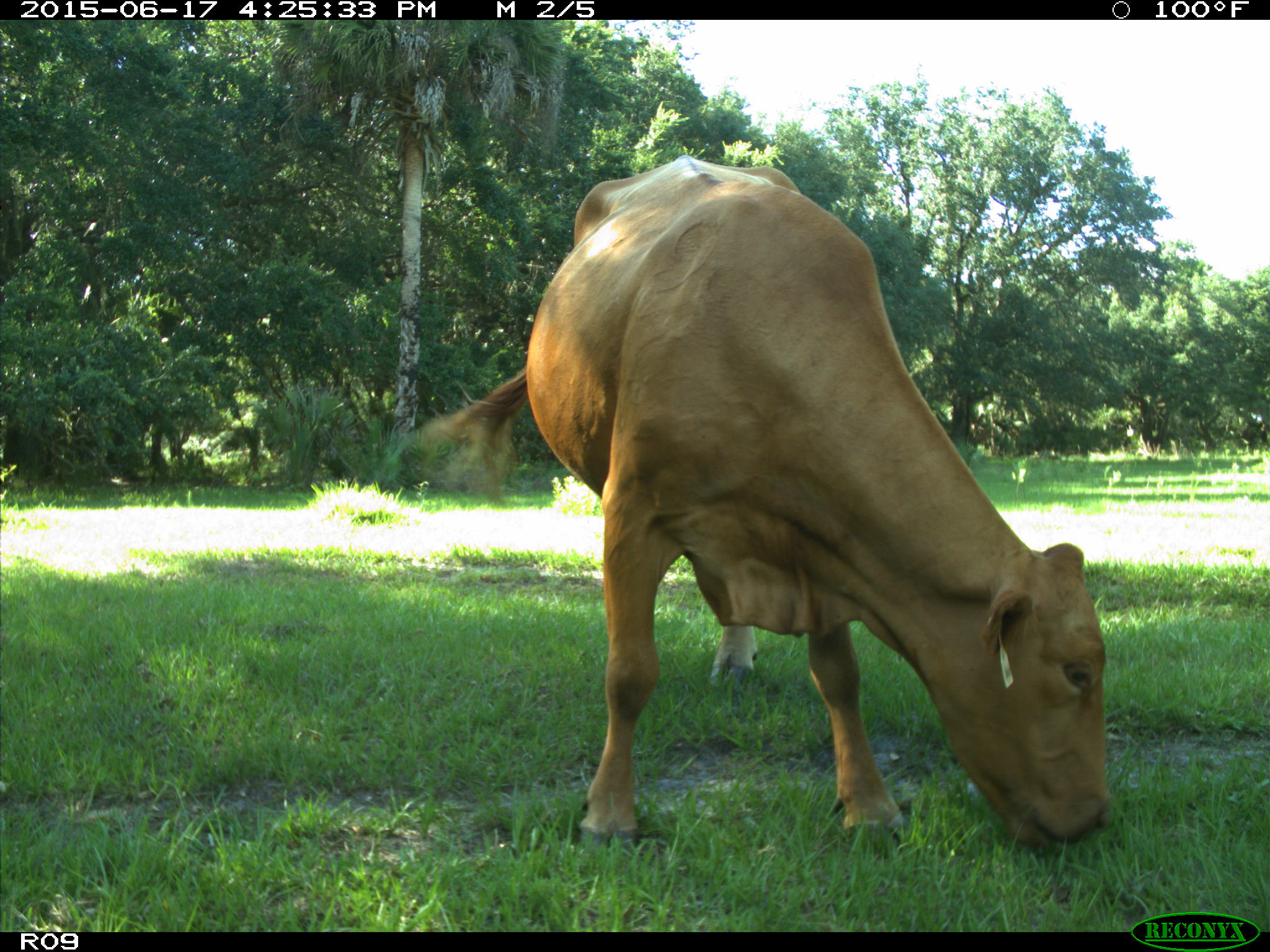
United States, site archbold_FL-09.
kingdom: Animalia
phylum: Chordata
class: Mammalia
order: Artiodactyla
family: Bovidae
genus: Bos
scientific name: Bos taurus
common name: domestic cow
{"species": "Bos taurus (domestic cow)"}